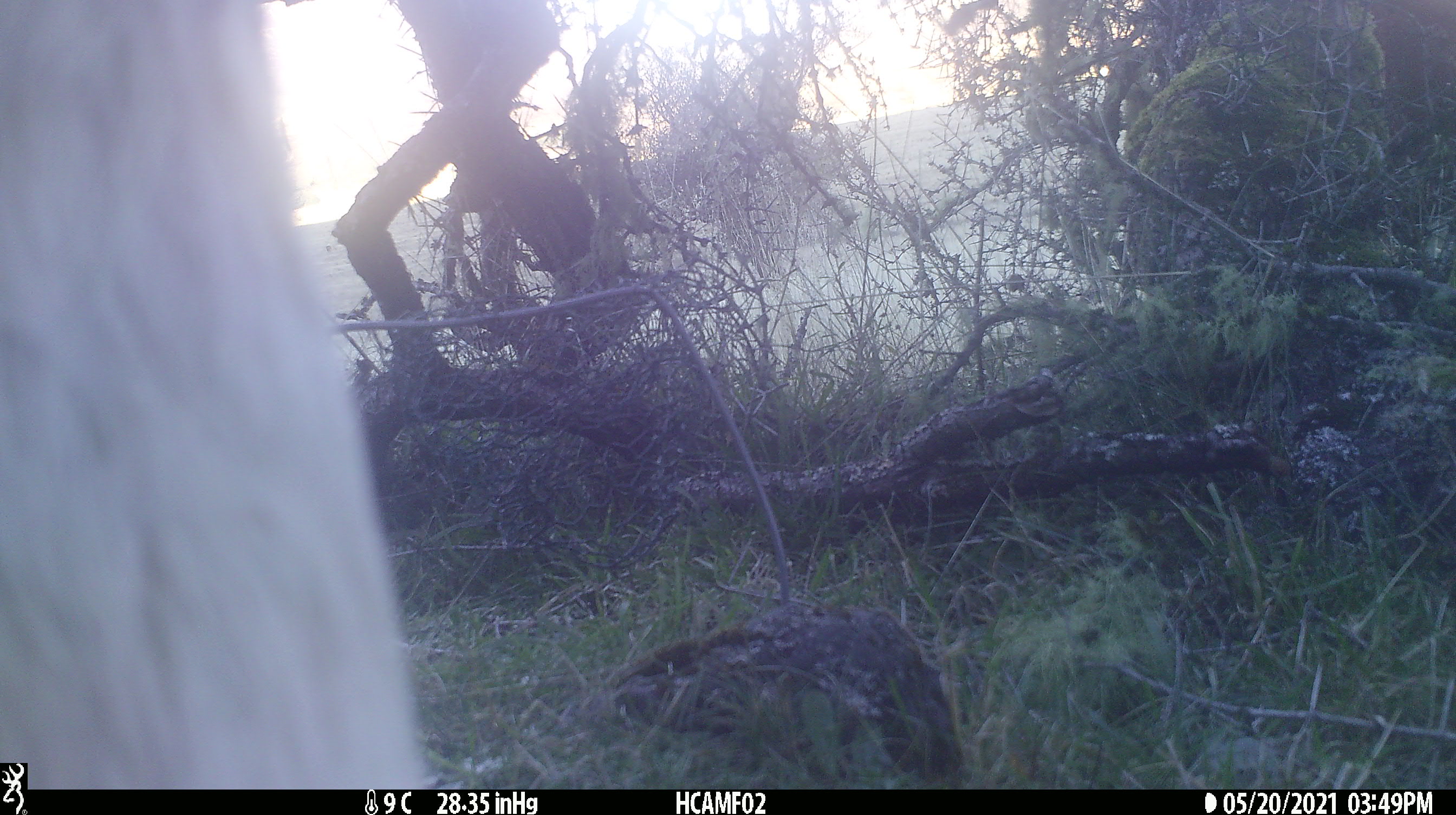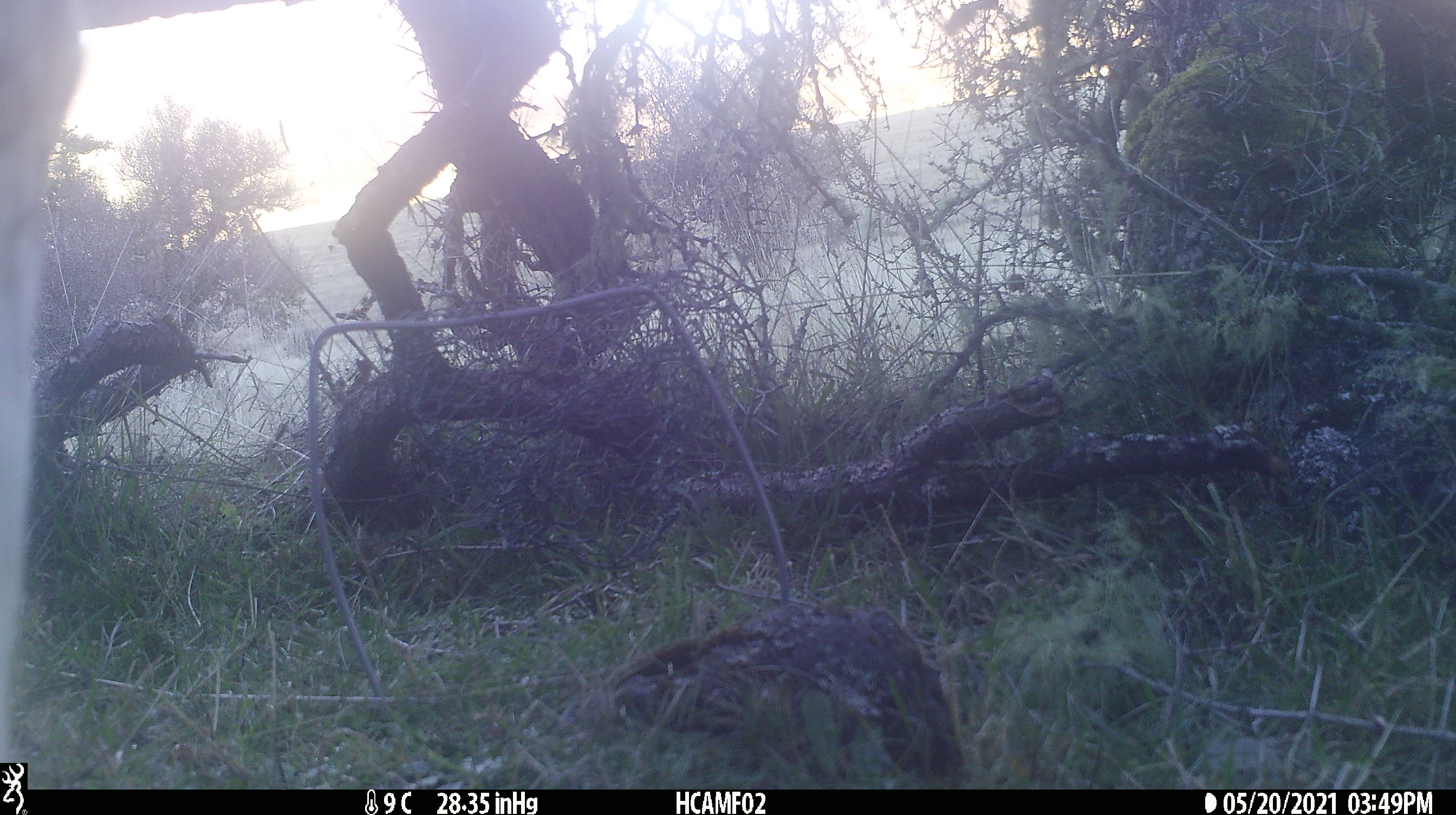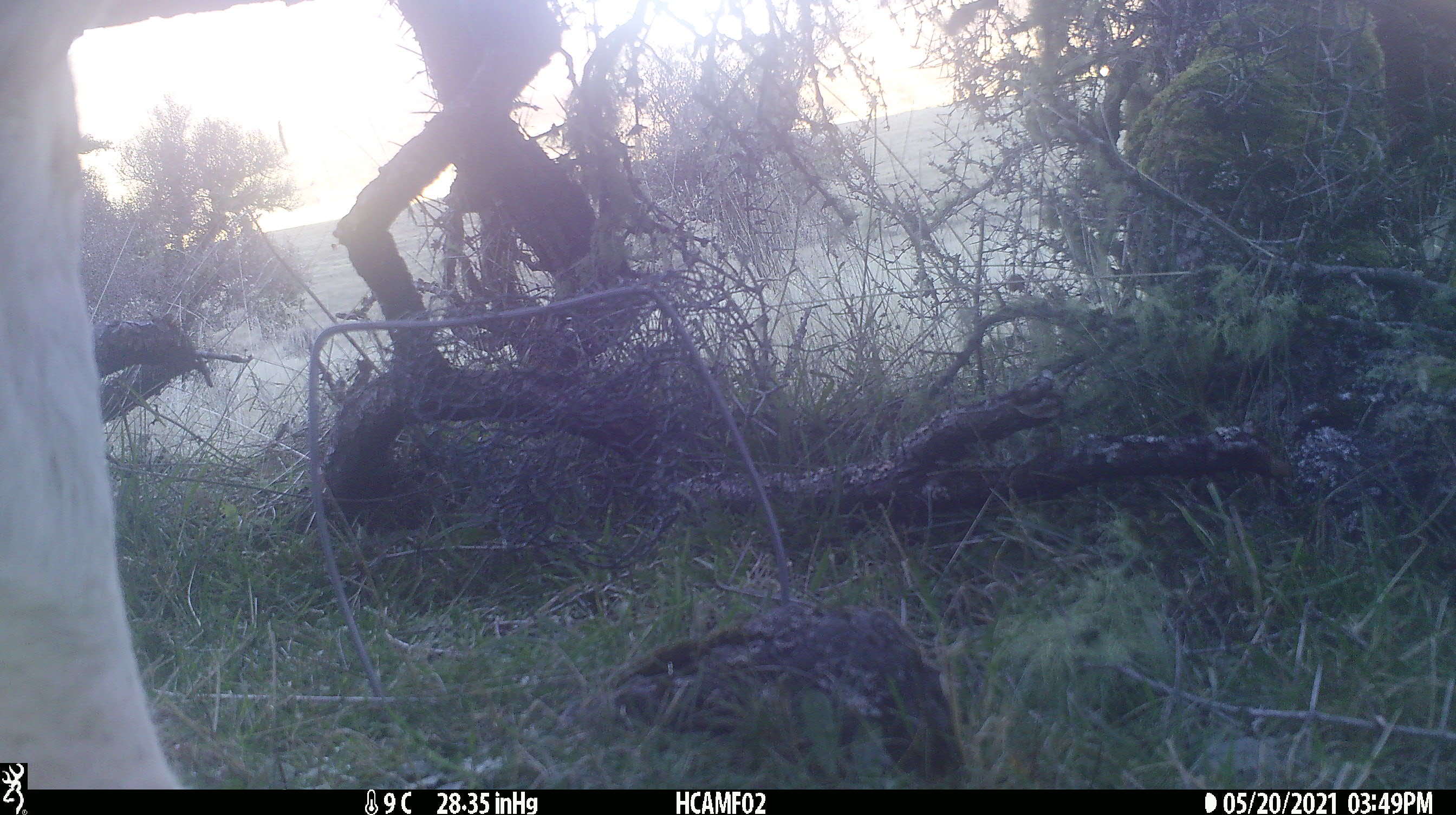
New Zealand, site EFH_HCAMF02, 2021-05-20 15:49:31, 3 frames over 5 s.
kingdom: Animalia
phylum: Chordata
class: Mammalia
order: Artiodactyla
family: Bovidae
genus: Bos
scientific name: Bos taurus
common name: domestic cow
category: cow